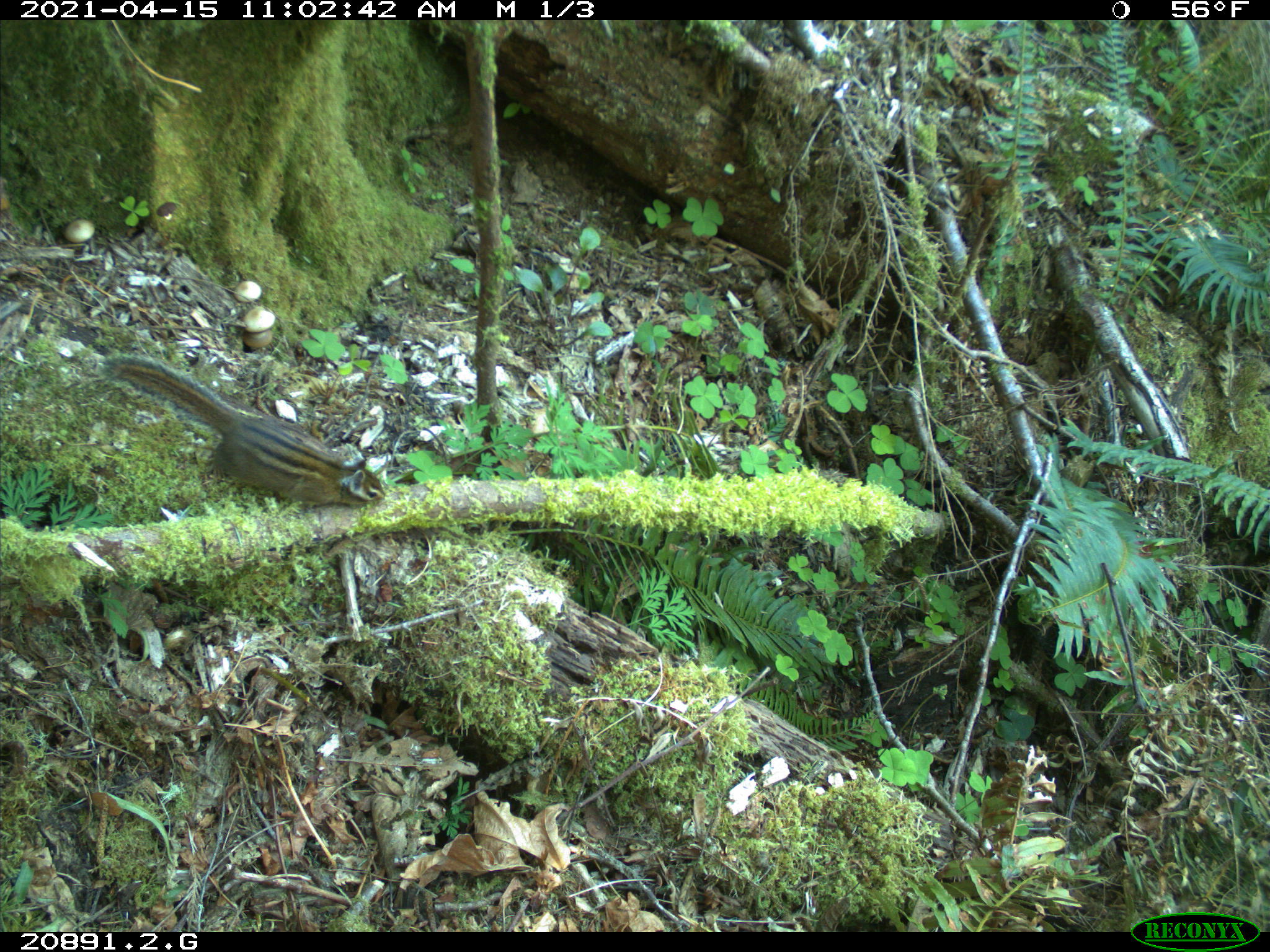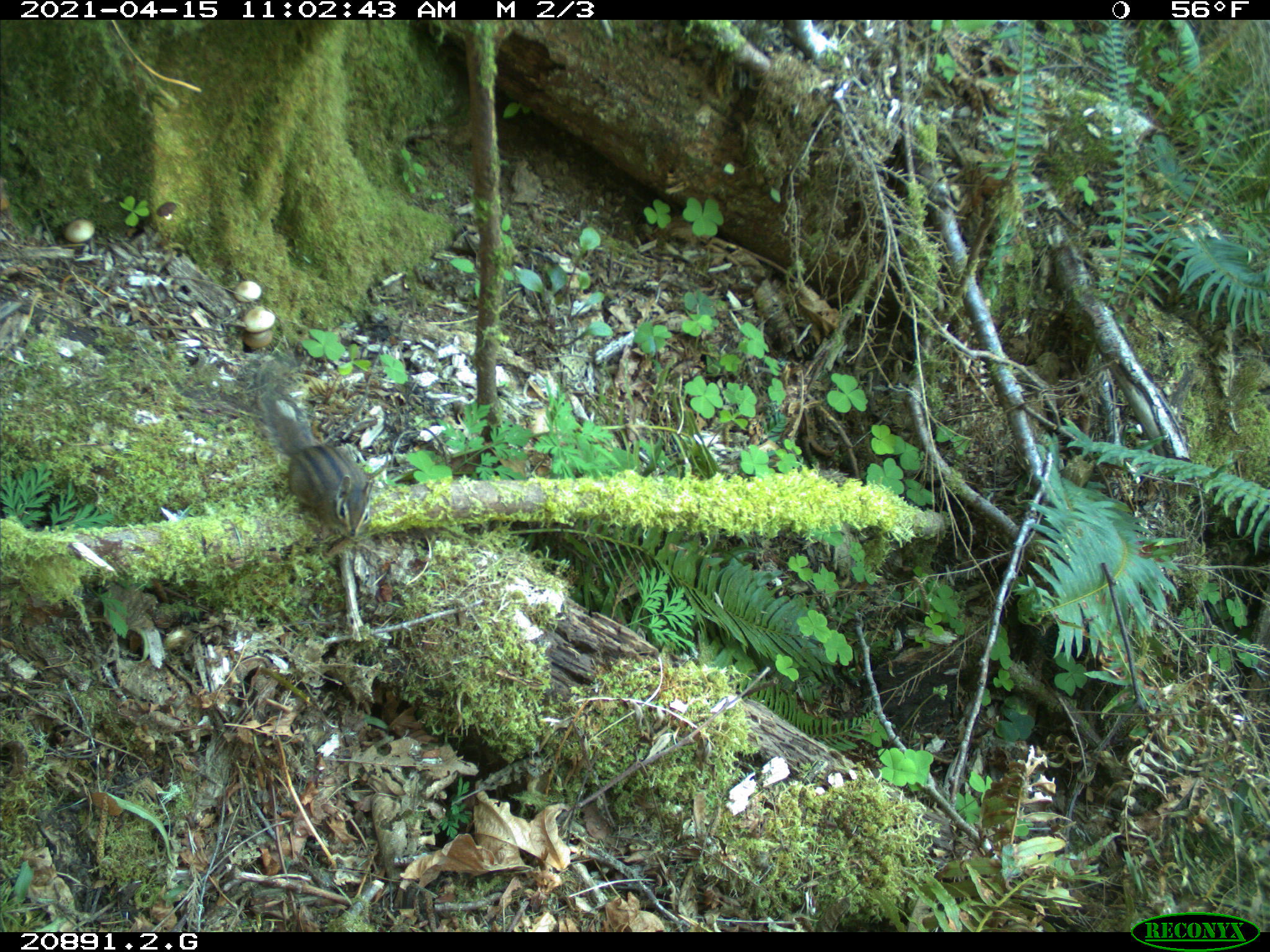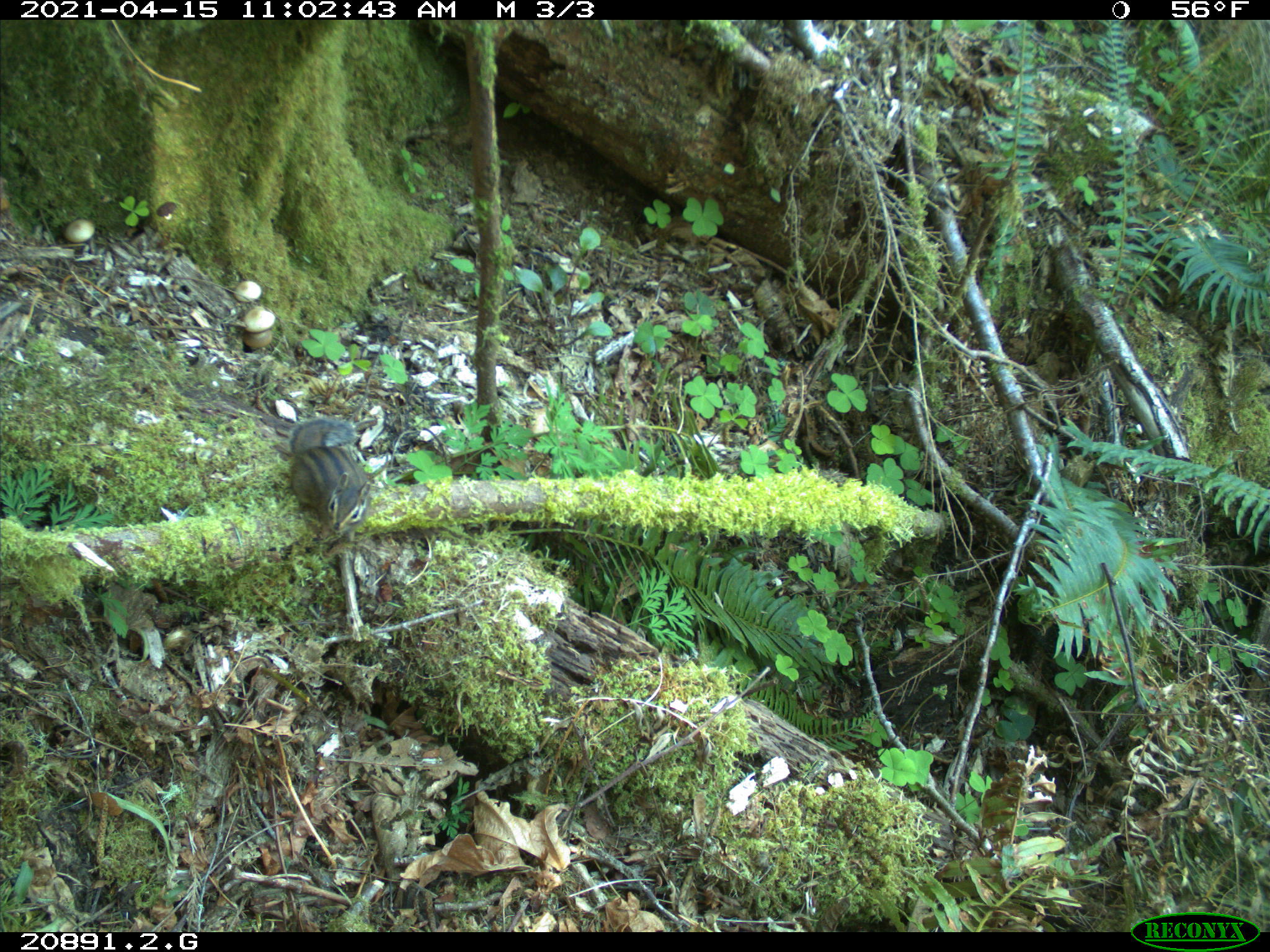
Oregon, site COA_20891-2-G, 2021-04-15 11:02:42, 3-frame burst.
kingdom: Animalia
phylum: Chordata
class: Mammalia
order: Rodentia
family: Sciuridae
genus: Neotamias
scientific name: Neotamias townsendii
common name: townsend's chipmunk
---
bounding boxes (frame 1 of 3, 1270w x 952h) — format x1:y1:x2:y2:
townsend's chipmunk: 98:351:389:515